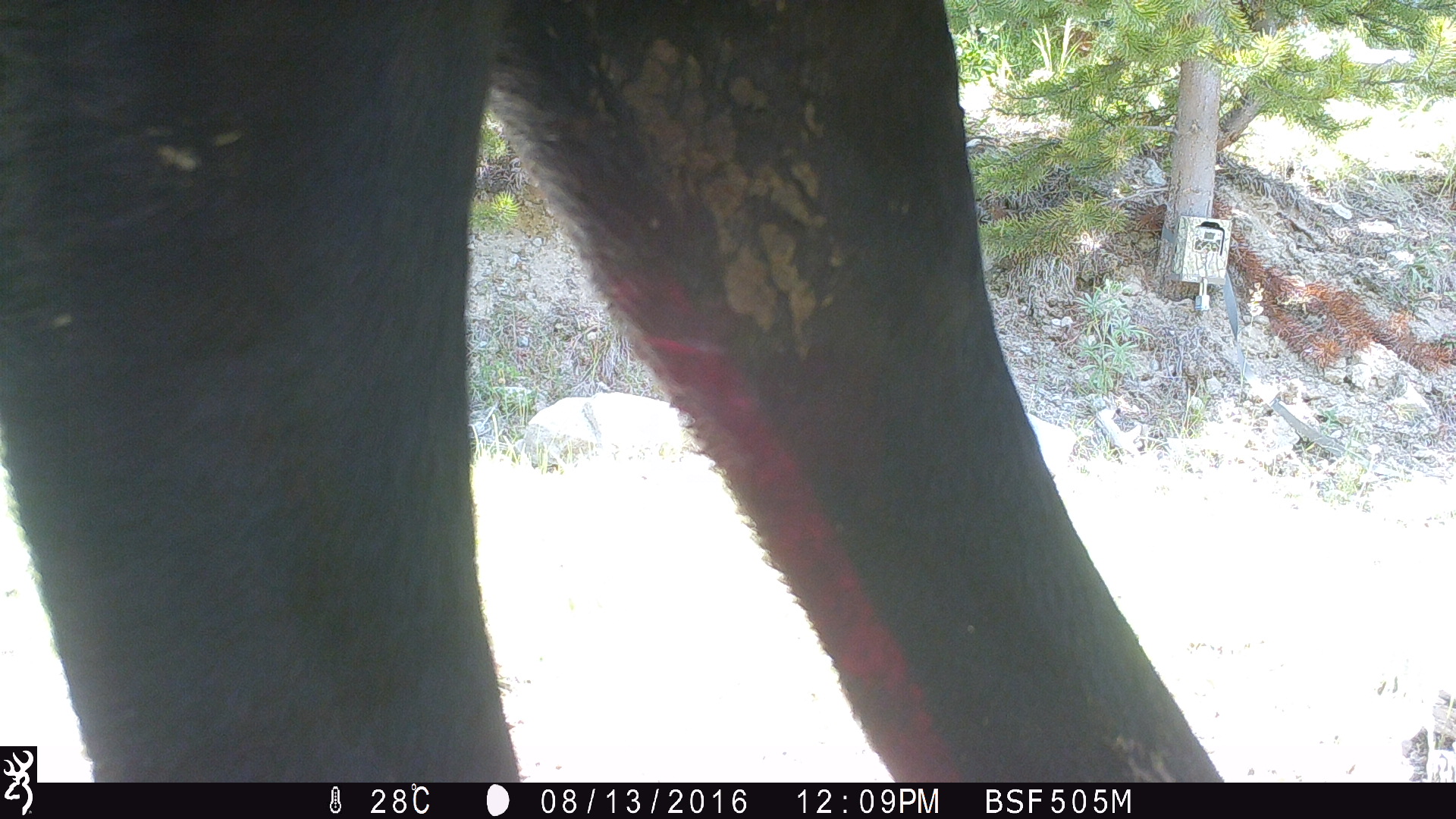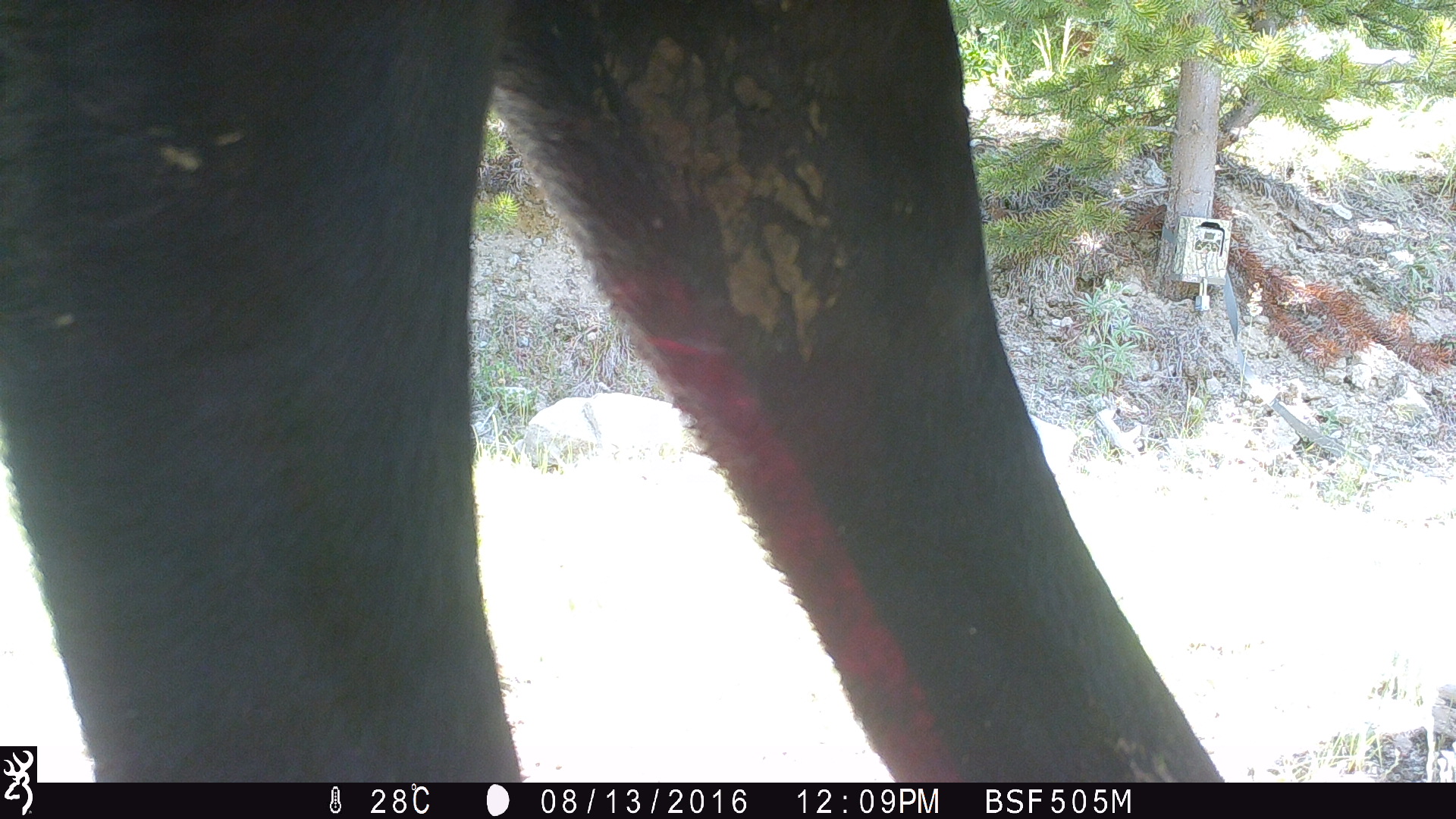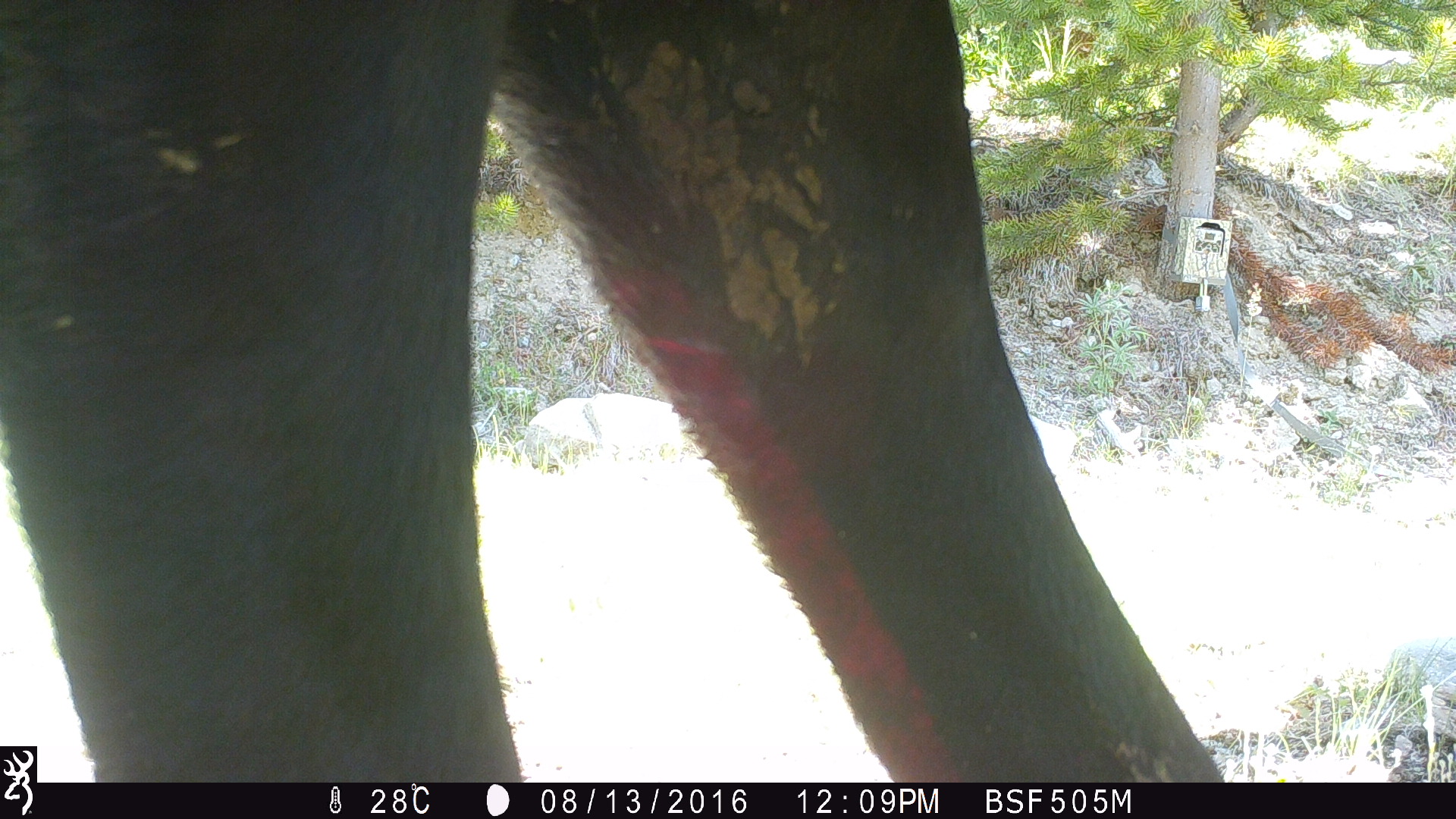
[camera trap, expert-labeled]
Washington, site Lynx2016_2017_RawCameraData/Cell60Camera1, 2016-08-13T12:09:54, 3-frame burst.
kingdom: Animalia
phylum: Chordata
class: Mammalia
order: Artiodactyla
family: Bovidae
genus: Bos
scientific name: Bos taurus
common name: domestic cattle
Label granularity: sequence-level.